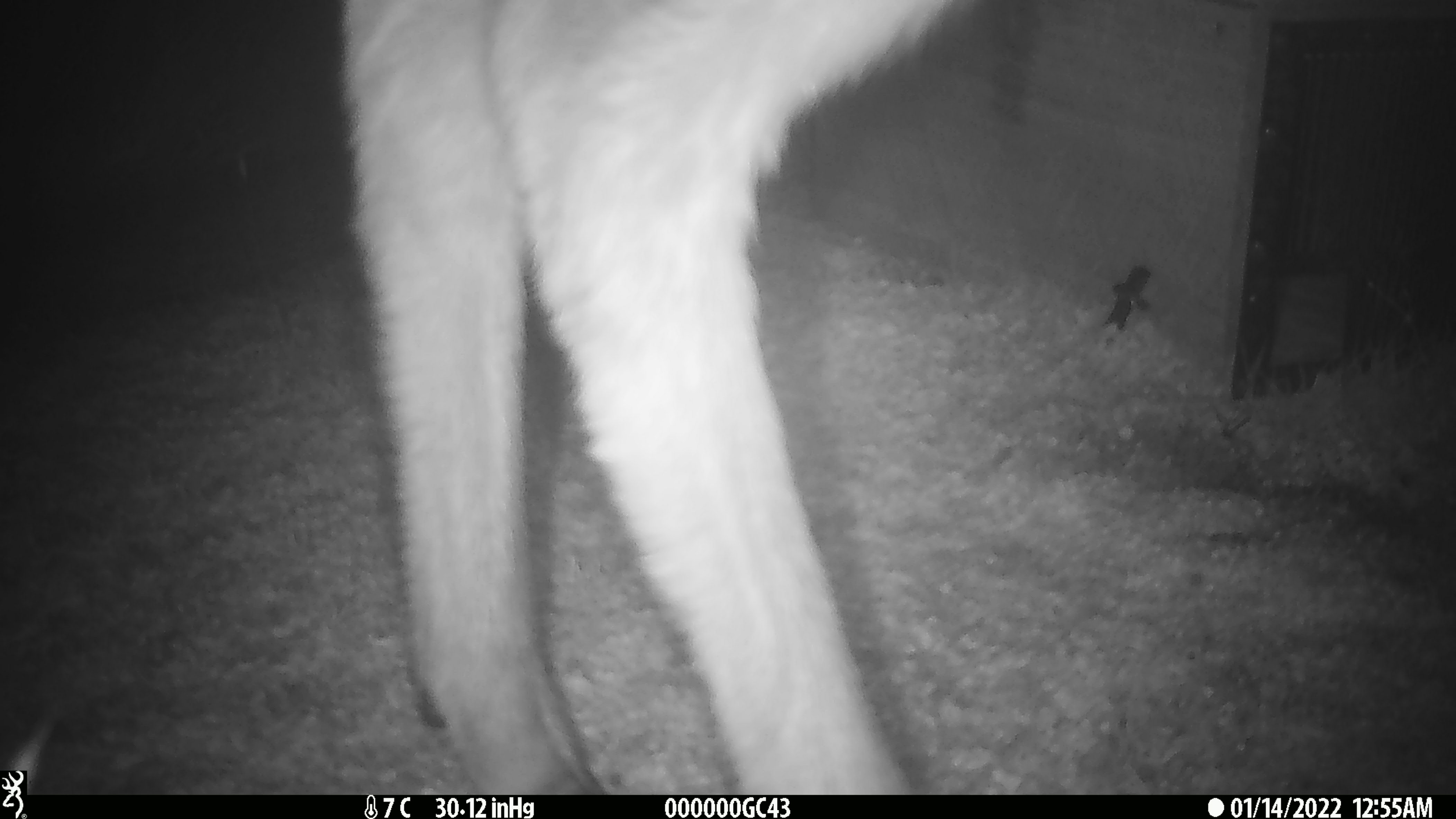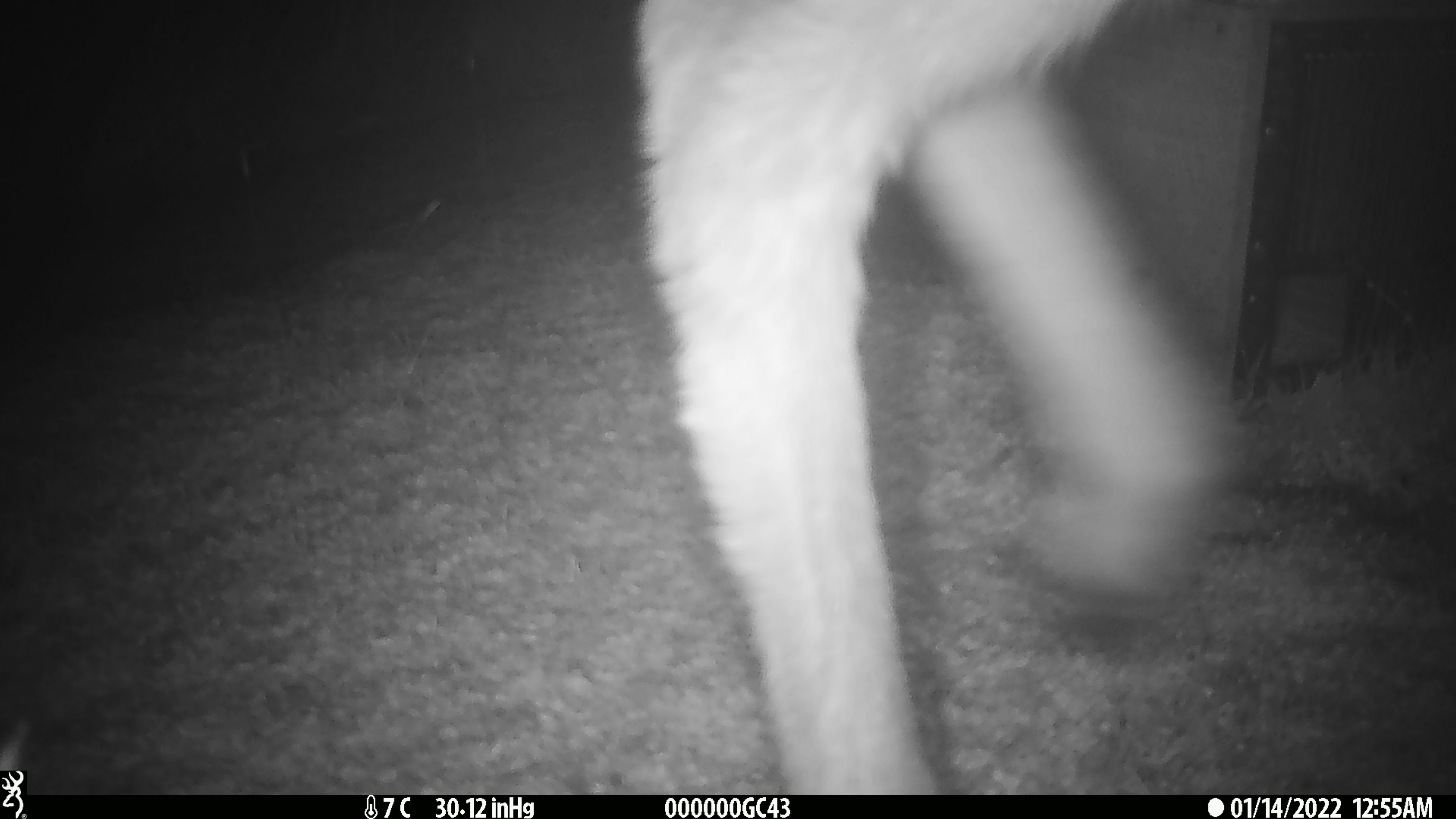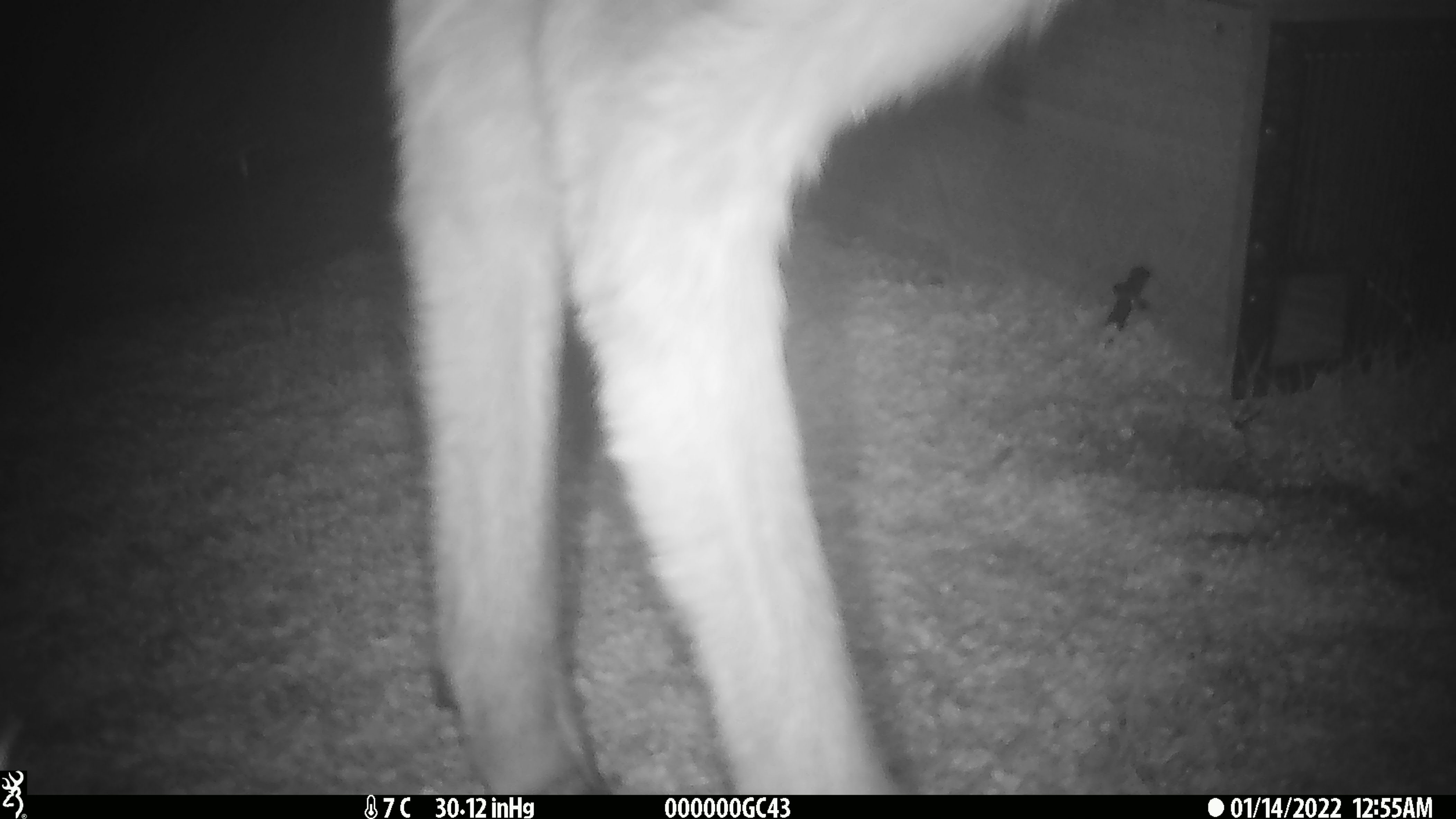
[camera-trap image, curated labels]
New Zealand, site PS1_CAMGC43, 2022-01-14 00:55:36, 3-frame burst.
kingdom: Animalia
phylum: Chordata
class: Mammalia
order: Artiodactyla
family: Cervidae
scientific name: Cervidae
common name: deer